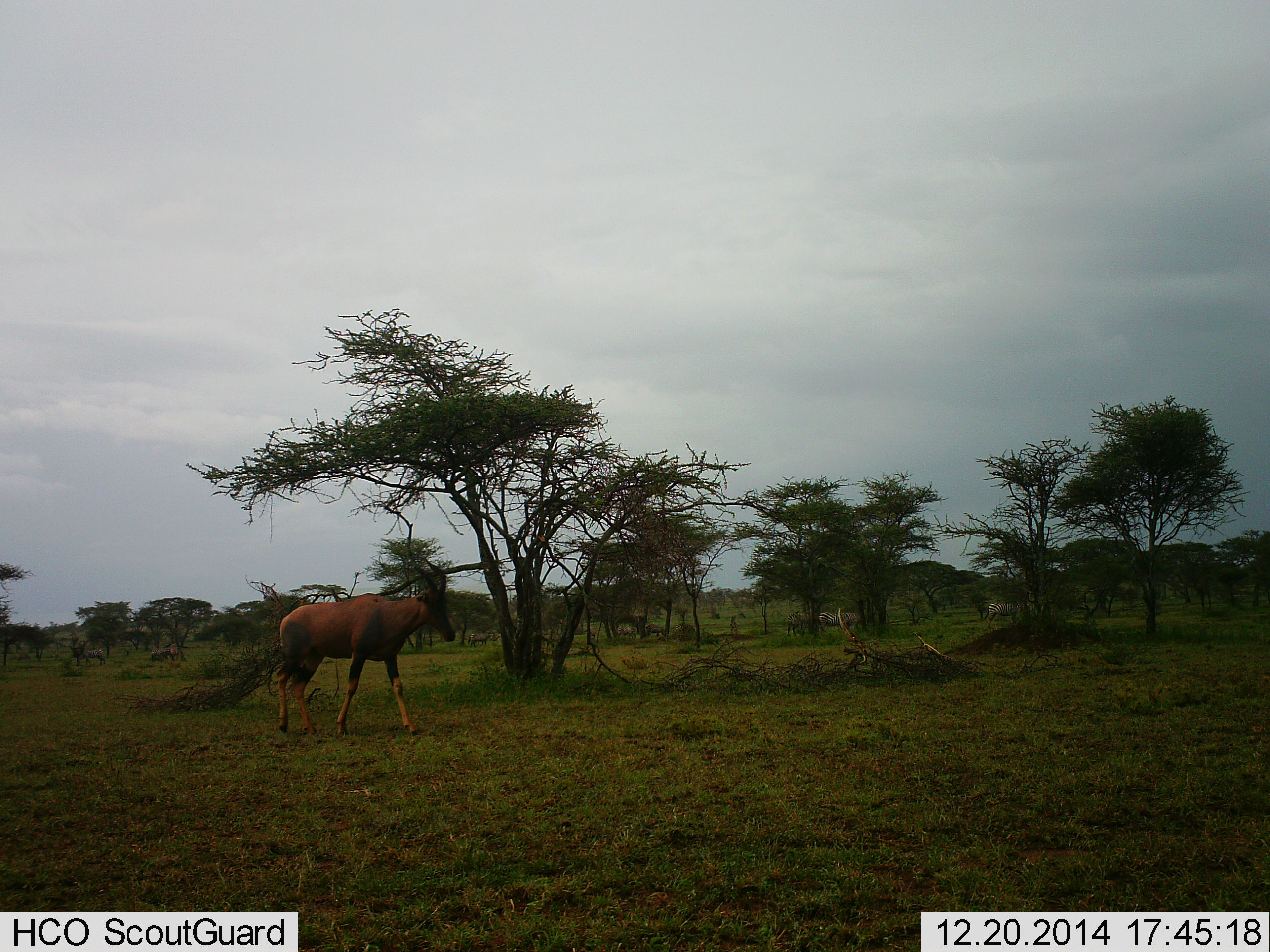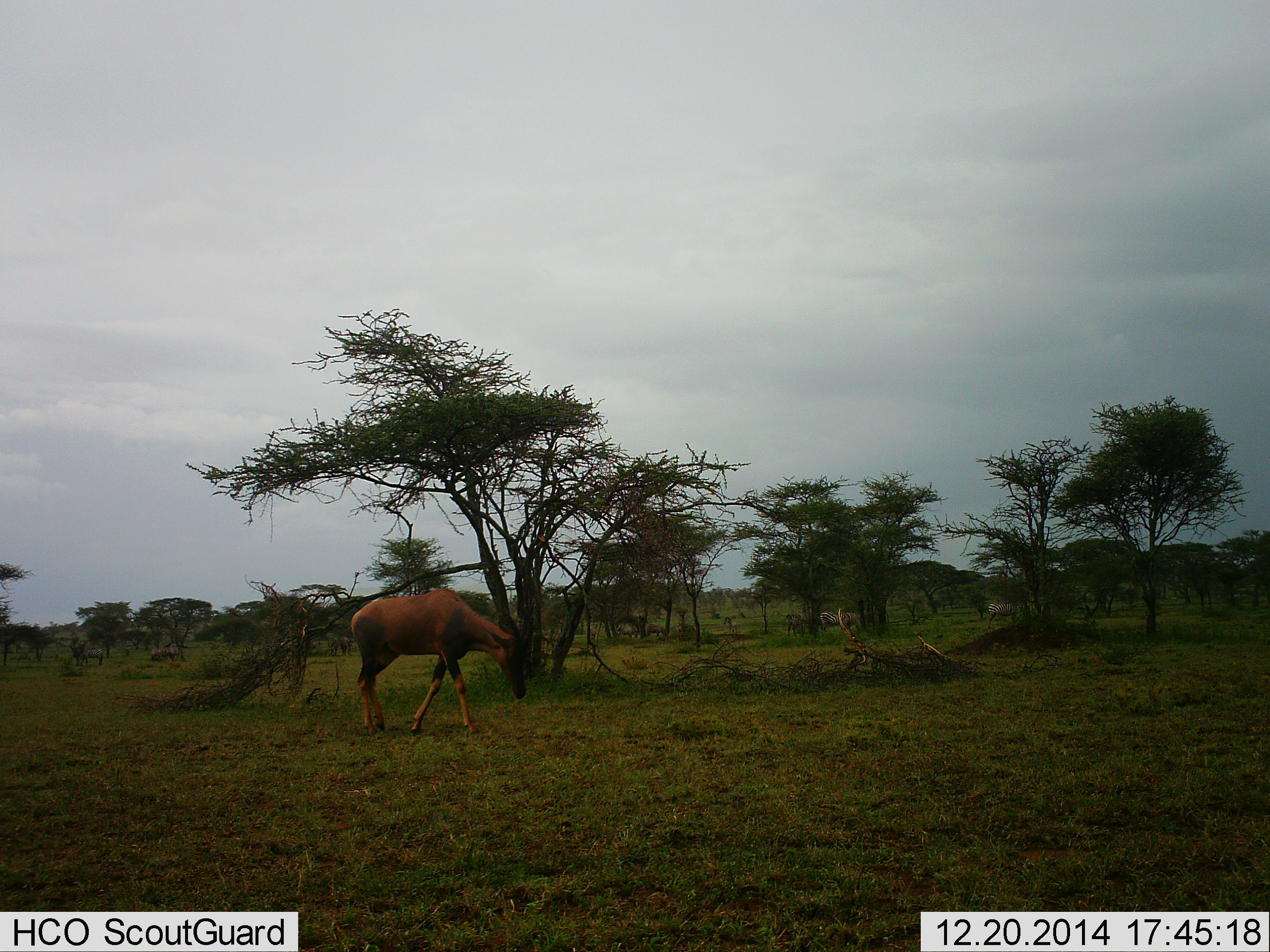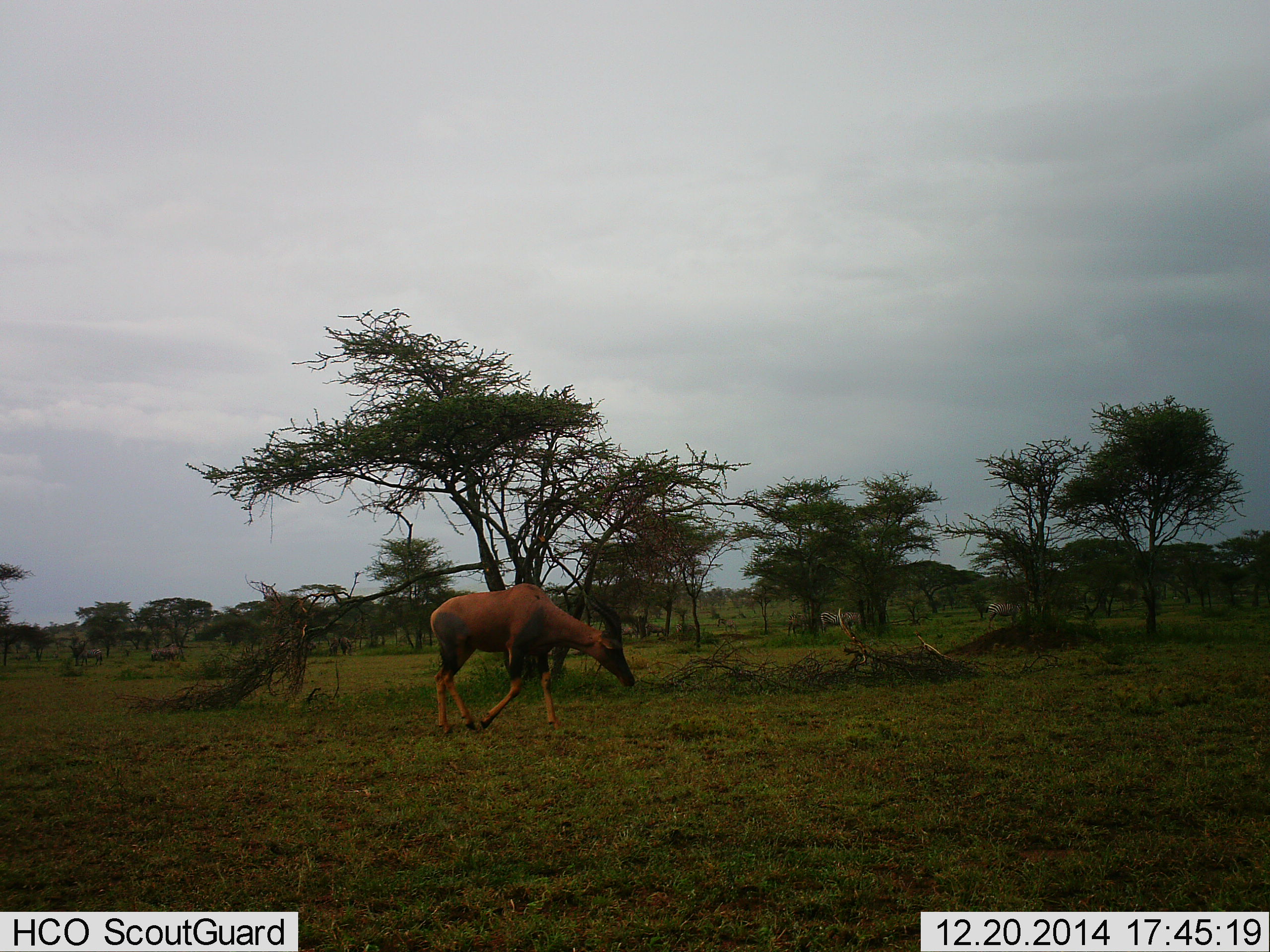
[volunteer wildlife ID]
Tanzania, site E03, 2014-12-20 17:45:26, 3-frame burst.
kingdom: Animalia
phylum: Chordata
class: Mammalia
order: Artiodactyla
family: Bovidae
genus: Damaliscus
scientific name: Damaliscus lunatus jimela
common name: topi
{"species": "topi (Damaliscus lunatus jimela)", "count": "1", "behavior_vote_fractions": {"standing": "17%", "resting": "0%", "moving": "92%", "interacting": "0%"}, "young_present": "0%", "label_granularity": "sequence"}